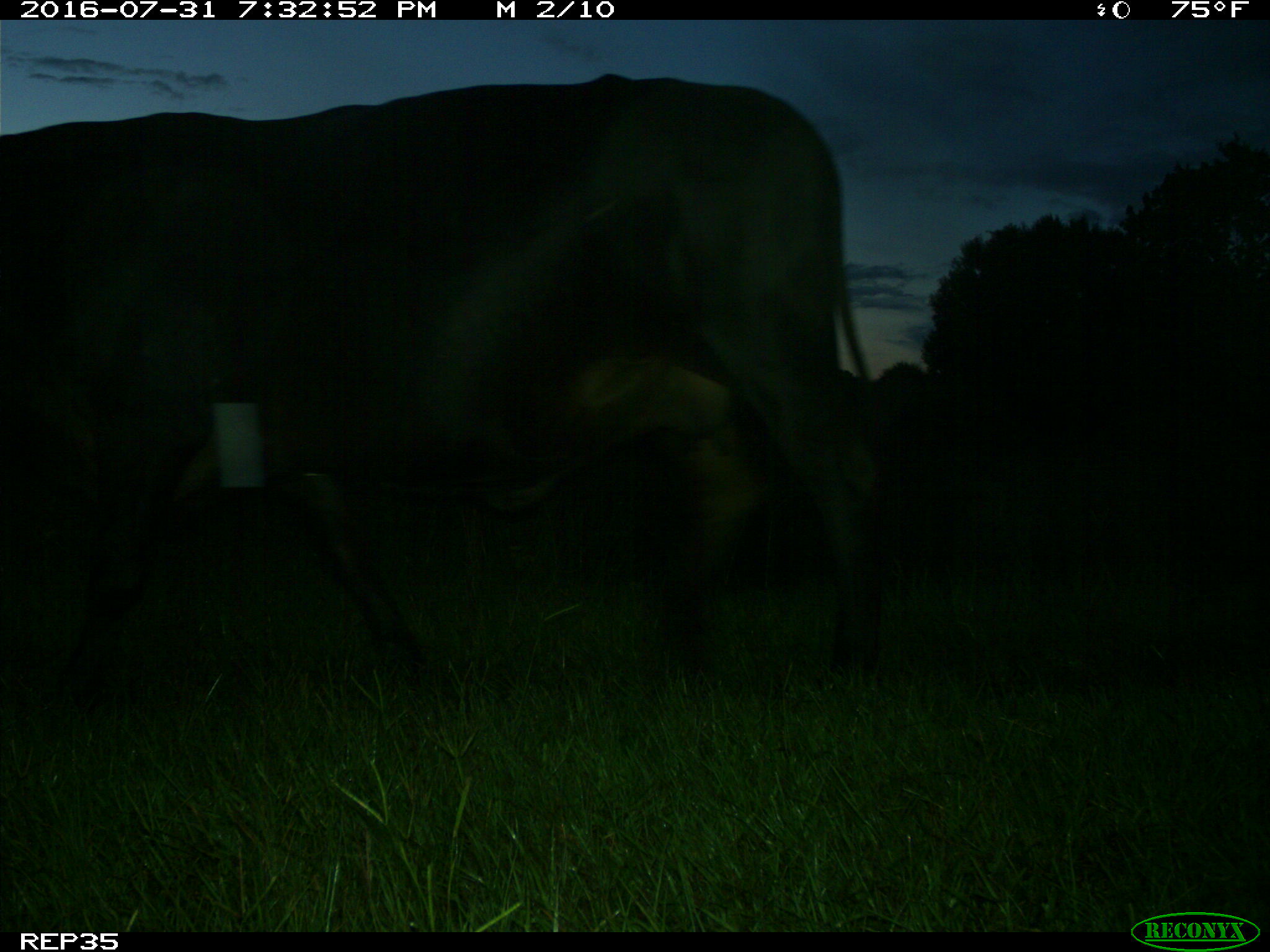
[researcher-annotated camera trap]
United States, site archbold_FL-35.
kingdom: Animalia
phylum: Chordata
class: Mammalia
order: Artiodactyla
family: Bovidae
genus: Bos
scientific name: Bos taurus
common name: domestic cow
Bos taurus (domestic cow).